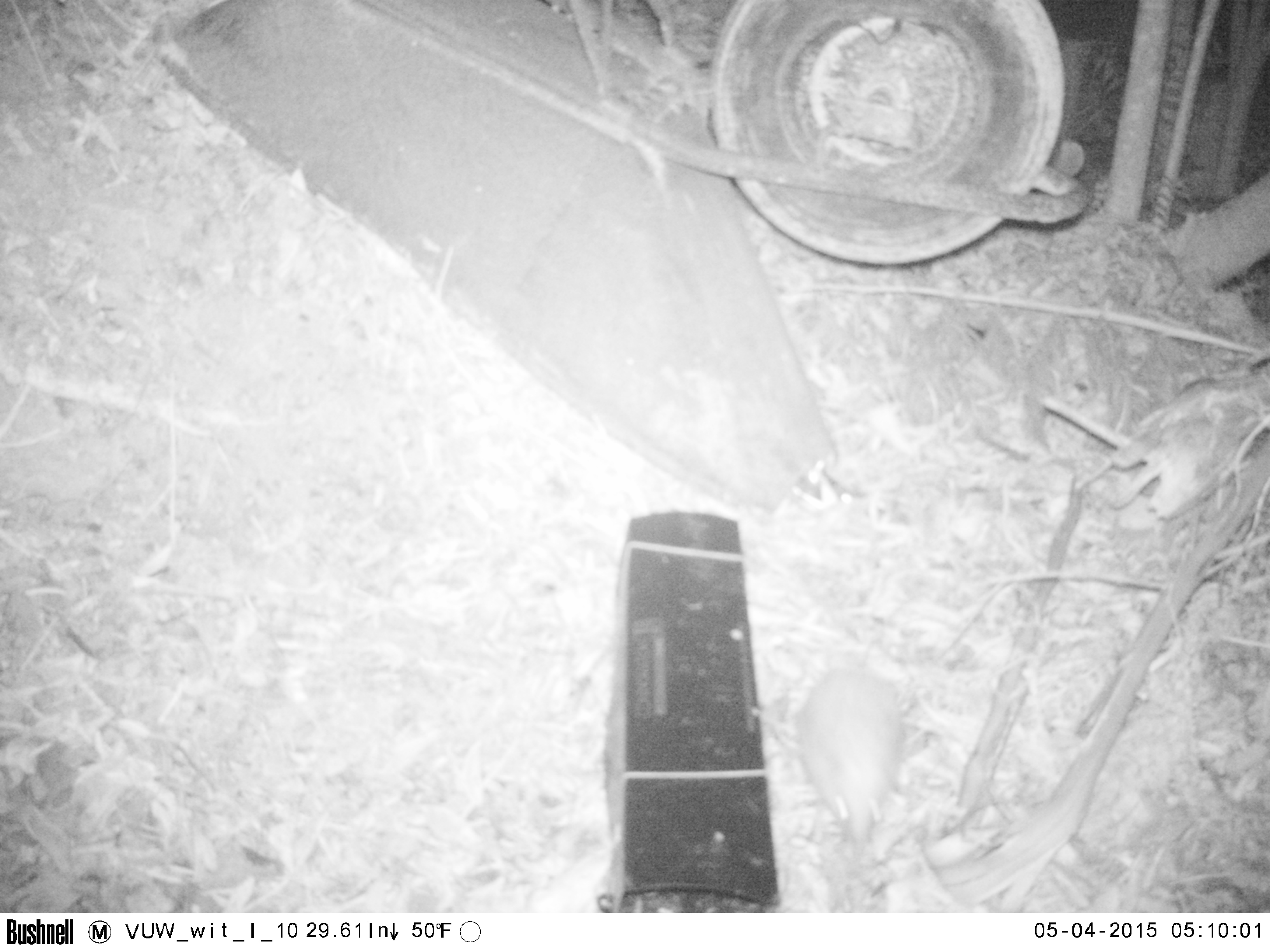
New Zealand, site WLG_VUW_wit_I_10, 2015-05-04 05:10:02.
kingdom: Animalia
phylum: Chordata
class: Mammalia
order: Eulipotyphla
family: Erinaceidae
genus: Erinaceus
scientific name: Erinaceus europaeus europaeus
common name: european hedgehog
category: hedgehog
Hedgehog (european hedgehog) (Erinaceus europaeus europaeus).